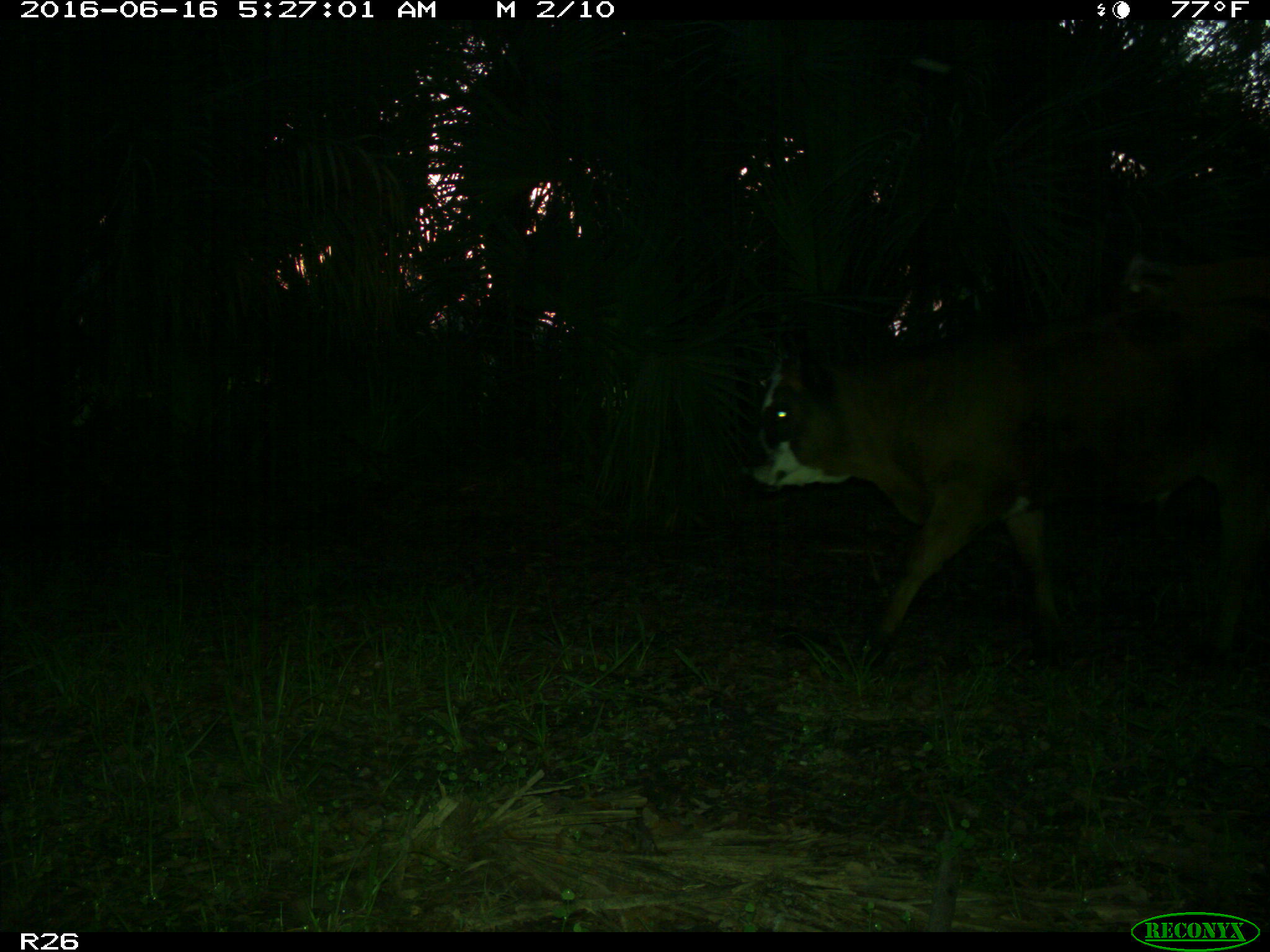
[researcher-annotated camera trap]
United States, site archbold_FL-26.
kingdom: Animalia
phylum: Chordata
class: Mammalia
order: Artiodactyla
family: Bovidae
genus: Bos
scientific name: Bos taurus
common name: domestic cow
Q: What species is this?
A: Bos taurus (domestic cow).